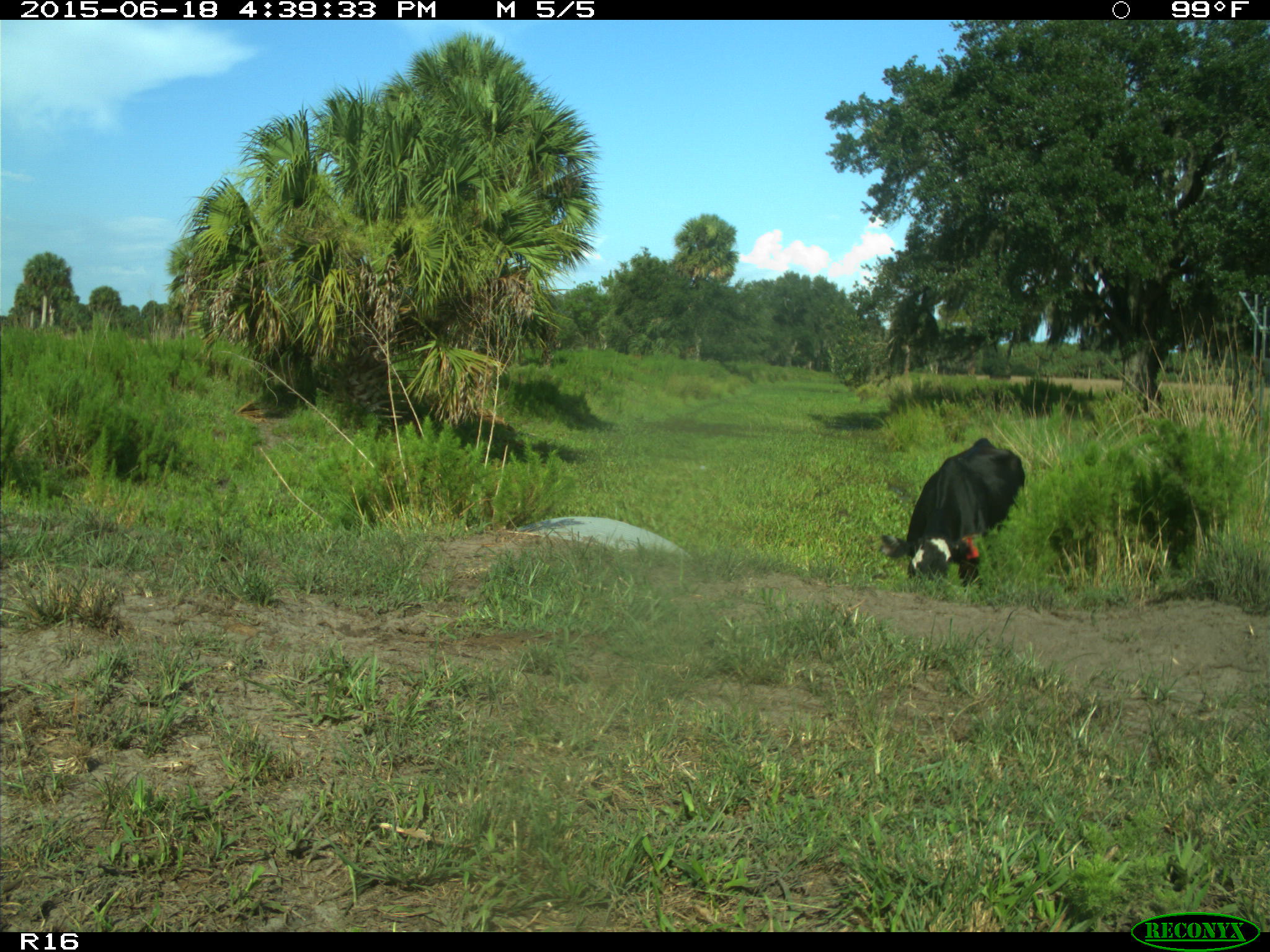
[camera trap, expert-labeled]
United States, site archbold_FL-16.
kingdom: Animalia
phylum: Chordata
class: Mammalia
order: Artiodactyla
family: Bovidae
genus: Bos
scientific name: Bos taurus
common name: domestic cow